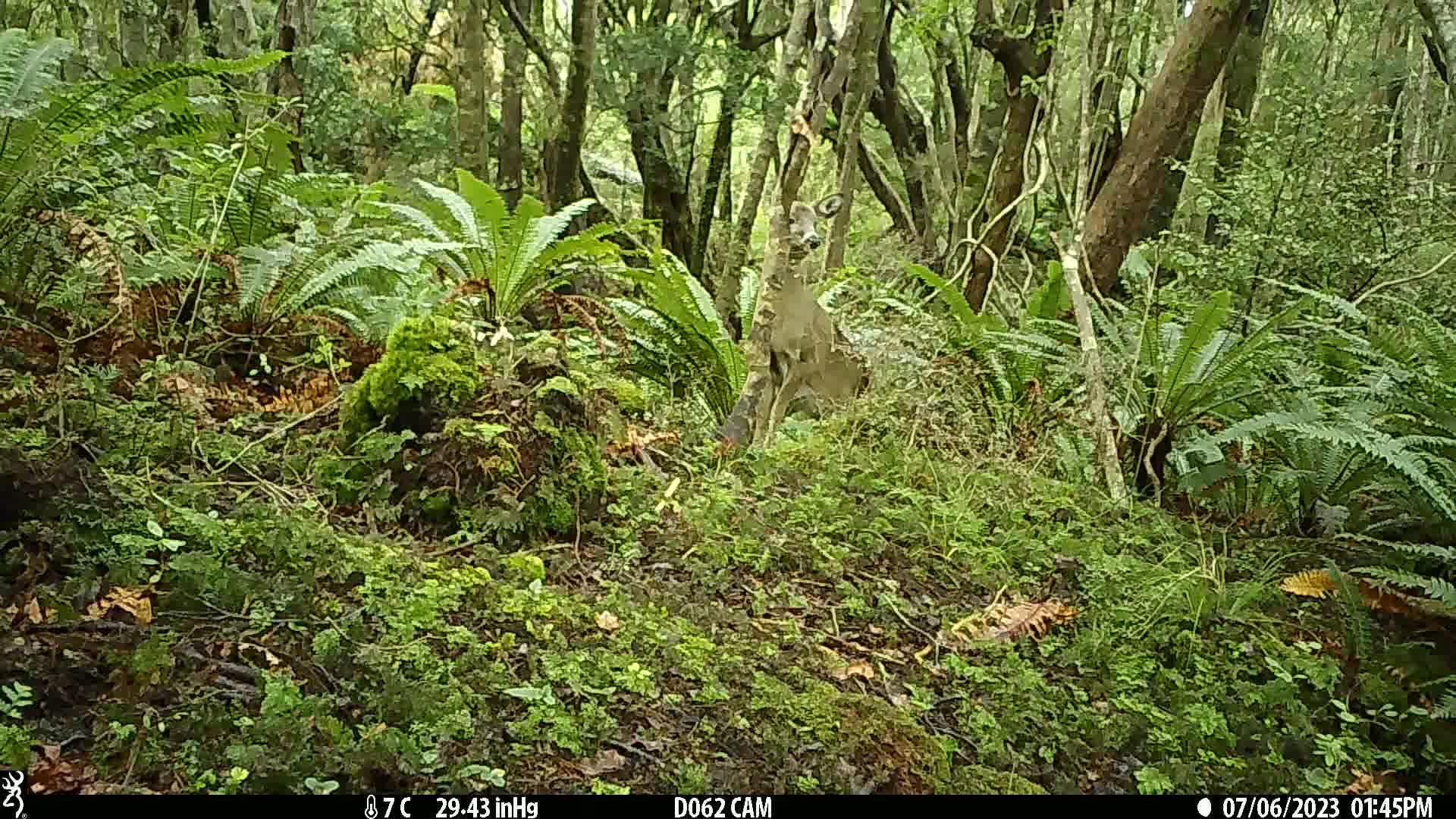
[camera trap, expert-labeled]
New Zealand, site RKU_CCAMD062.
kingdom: Animalia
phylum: Chordata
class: Mammalia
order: Artiodactyla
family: Cervidae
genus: Odocoileus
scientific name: Odocoileus virginianus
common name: white-tailed deer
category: white tailed deer